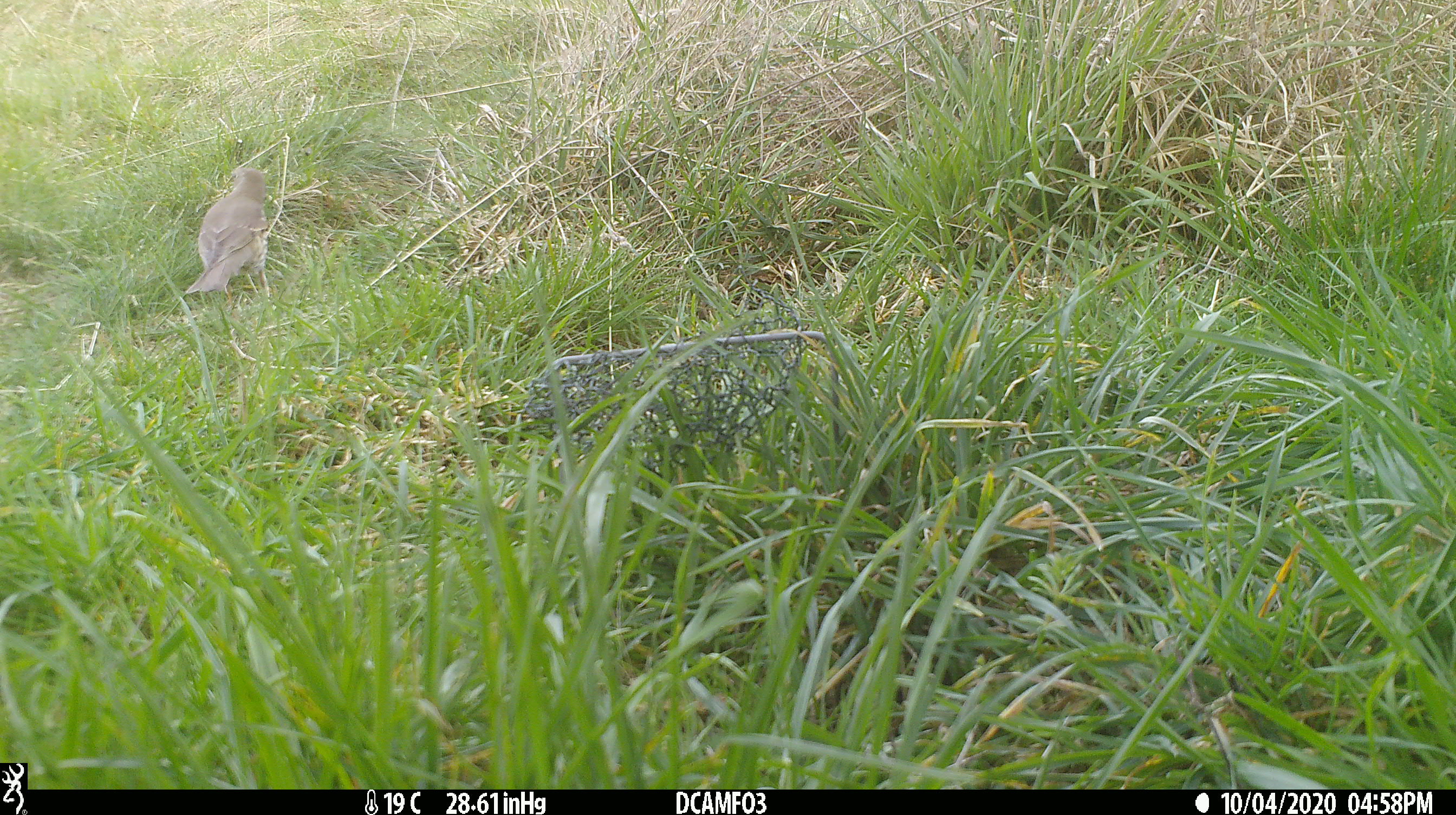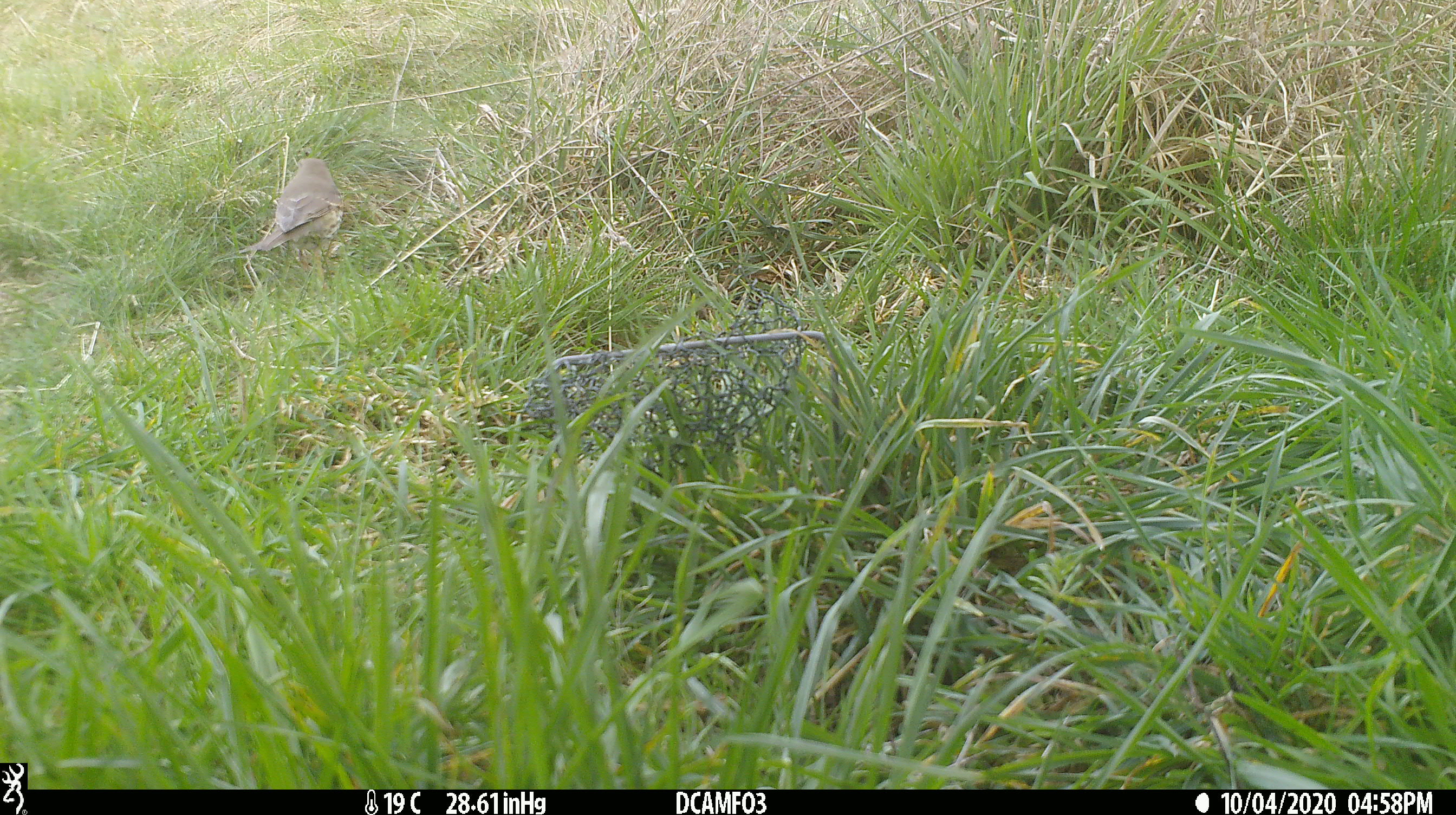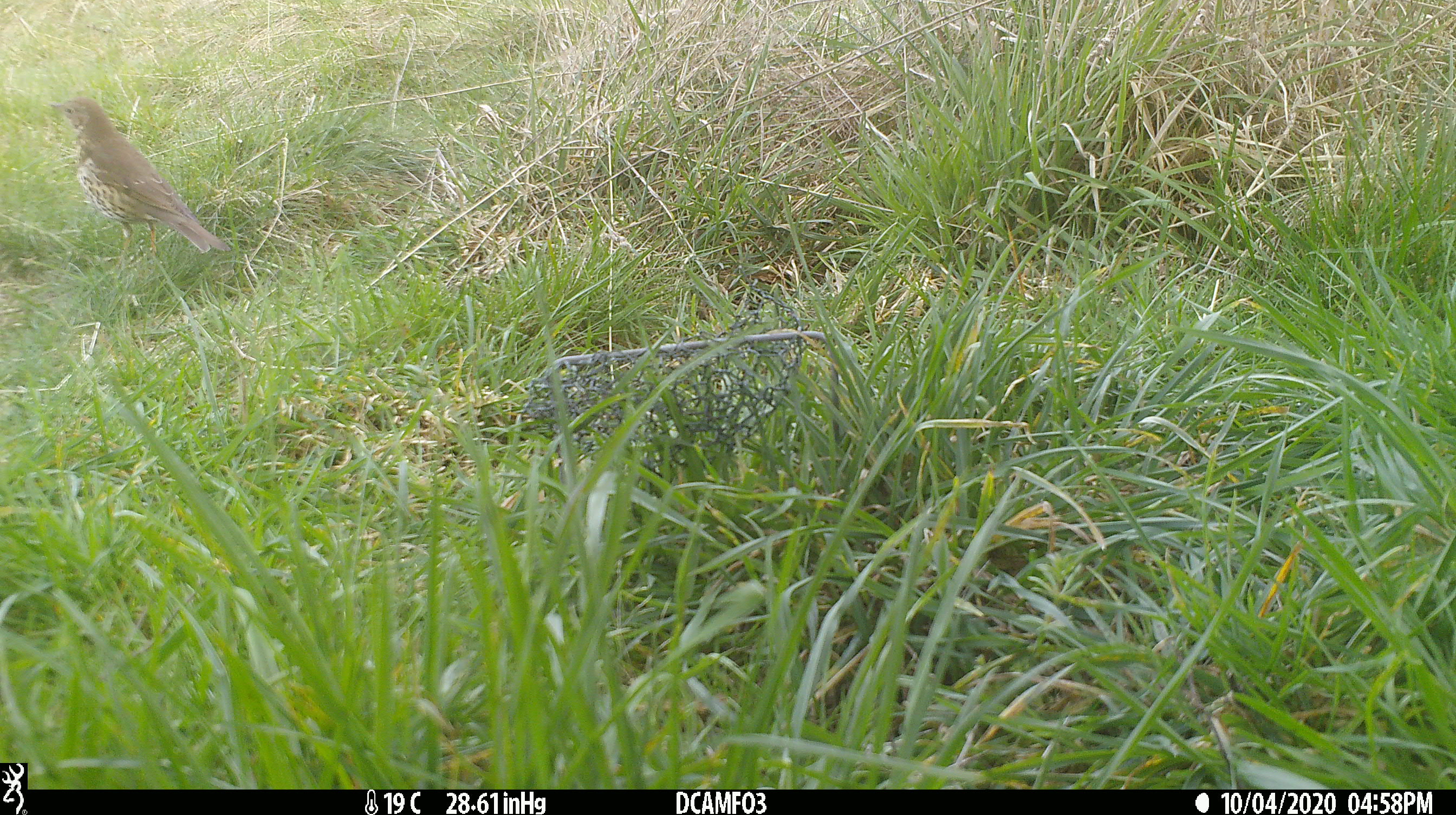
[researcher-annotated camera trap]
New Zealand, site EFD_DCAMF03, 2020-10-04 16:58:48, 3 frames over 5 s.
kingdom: Animalia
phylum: Chordata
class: Aves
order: Passeriformes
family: Turdidae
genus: Turdus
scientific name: Turdus philomelos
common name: song thrush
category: thrush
Thrush (song thrush) (Turdus philomelos).